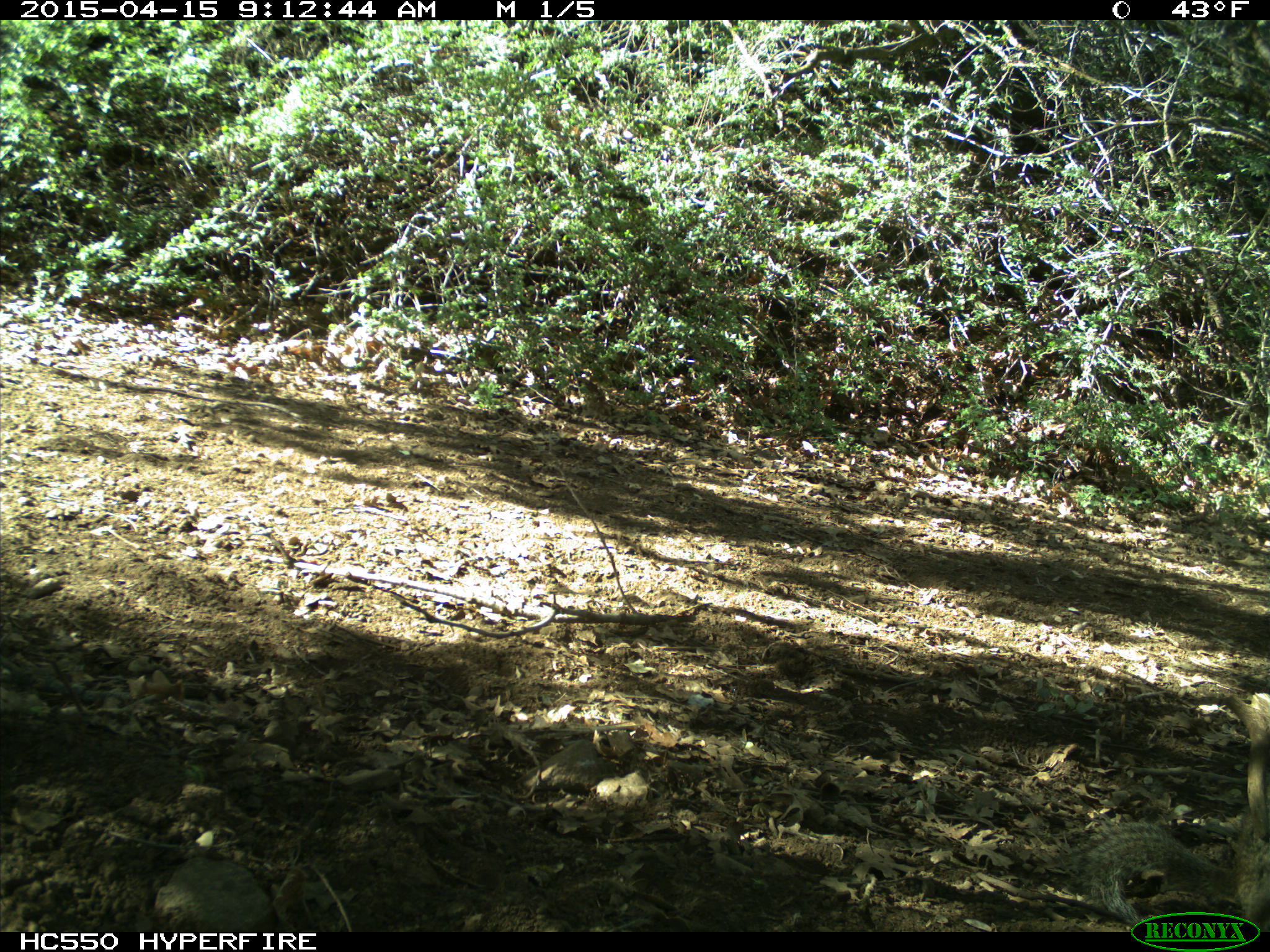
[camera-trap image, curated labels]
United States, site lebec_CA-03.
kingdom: Animalia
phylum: Chordata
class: Mammalia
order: Rodentia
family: Sciuridae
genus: Otospermophilus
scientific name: Otospermophilus beecheyi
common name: california ground squirrel